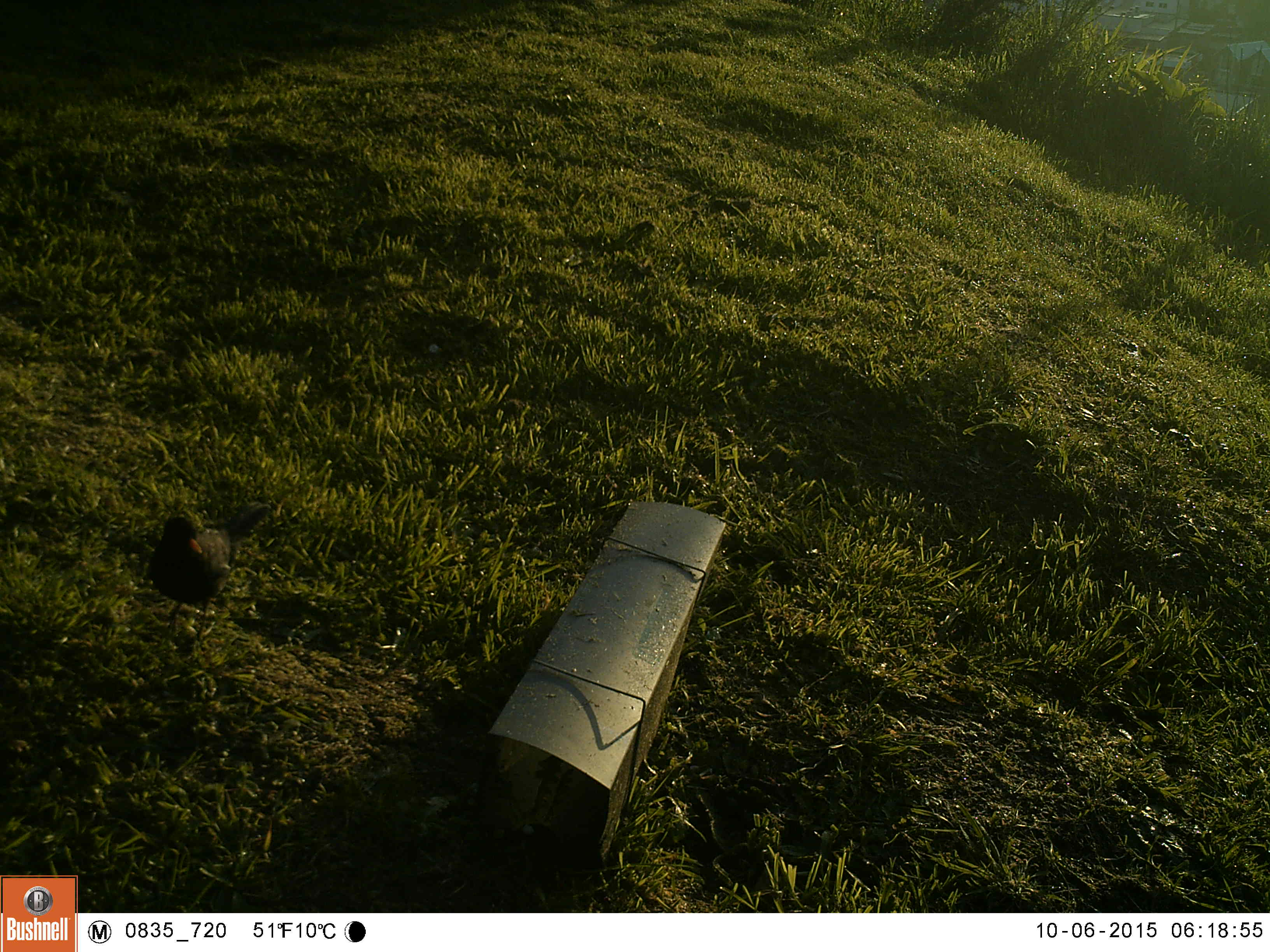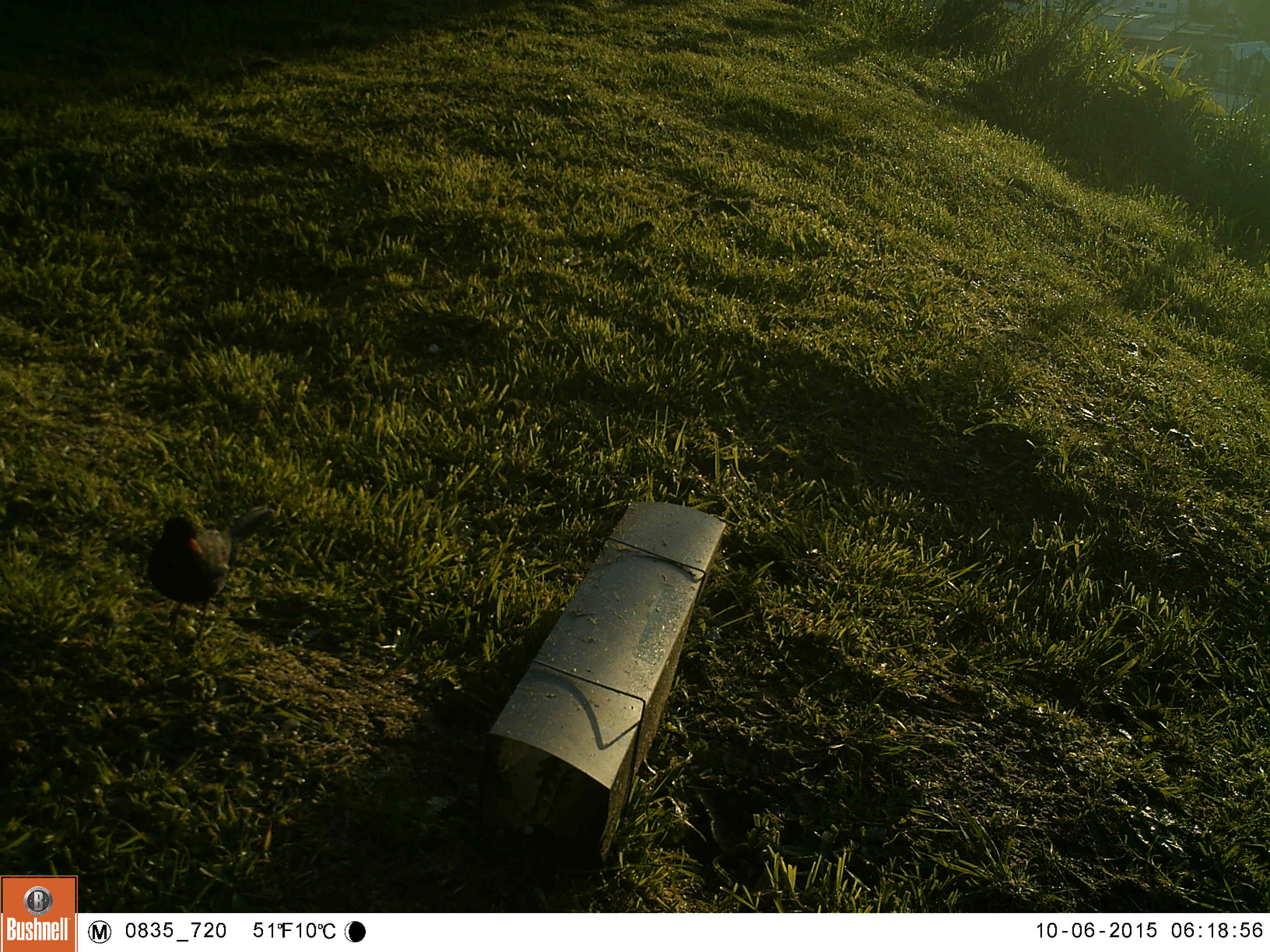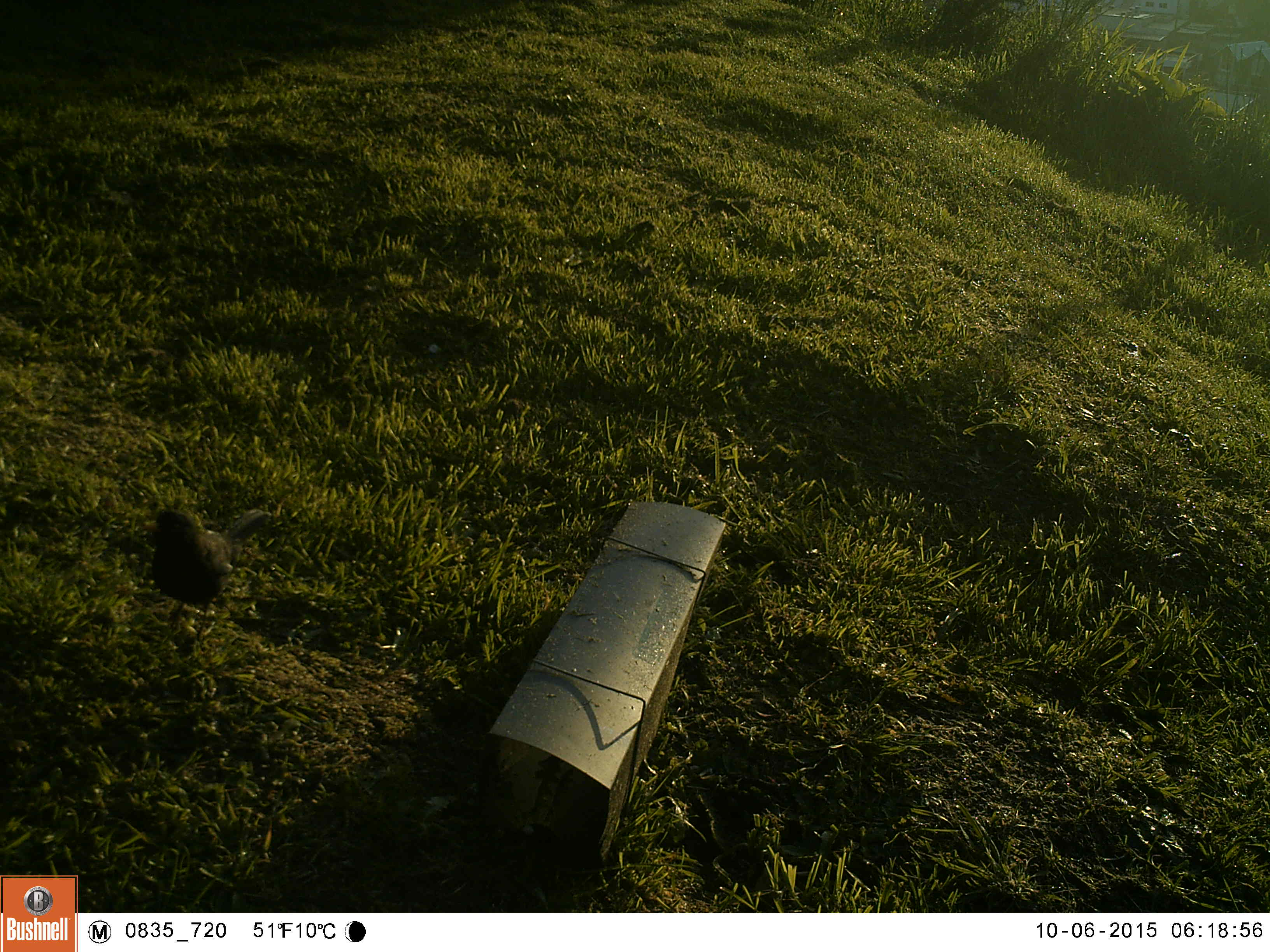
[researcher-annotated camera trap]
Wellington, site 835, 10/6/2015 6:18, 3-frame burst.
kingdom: Animalia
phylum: Chordata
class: Aves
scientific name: Aves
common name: bird